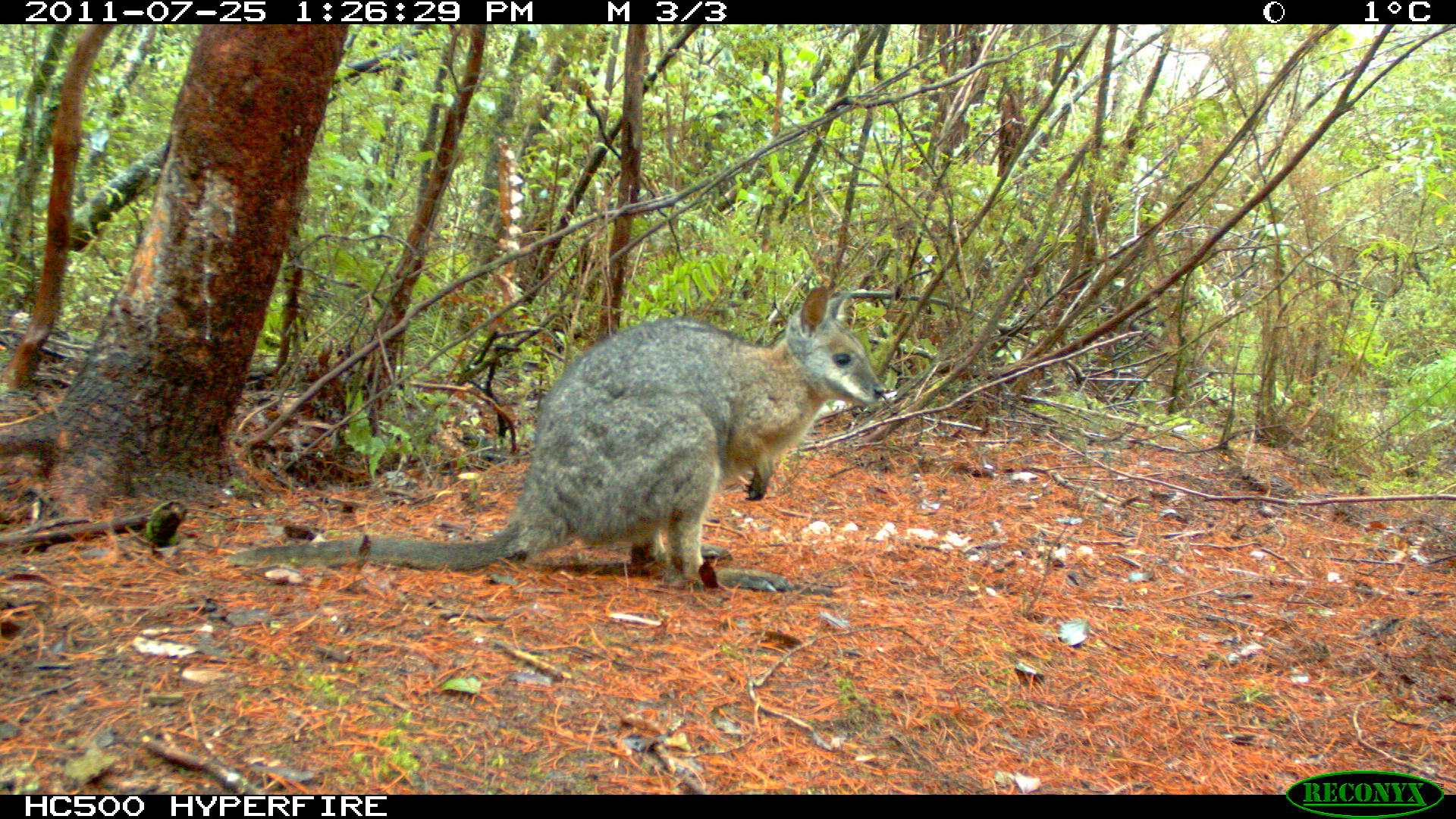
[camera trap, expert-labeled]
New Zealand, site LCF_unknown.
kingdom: Animalia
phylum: Chordata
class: Mammalia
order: Diprotodontia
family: Macropodidae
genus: Notamacropus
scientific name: Notamacropus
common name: wallaby